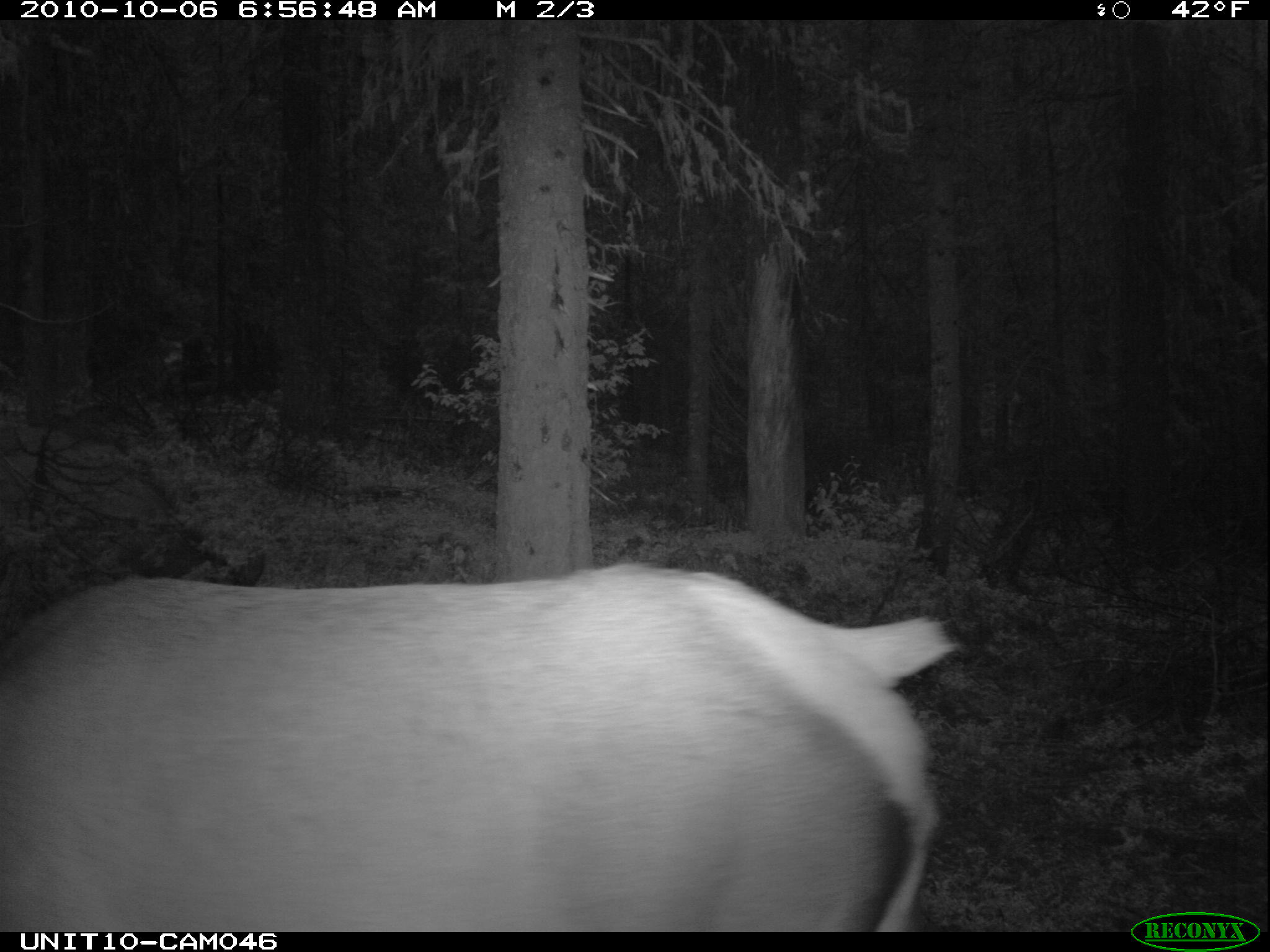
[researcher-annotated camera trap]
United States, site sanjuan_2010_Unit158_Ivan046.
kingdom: Animalia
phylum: Chordata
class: Mammalia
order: Artiodactyla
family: Cervidae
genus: Cervus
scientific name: Cervus elaphus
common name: red deer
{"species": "Cervus elaphus (red deer)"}